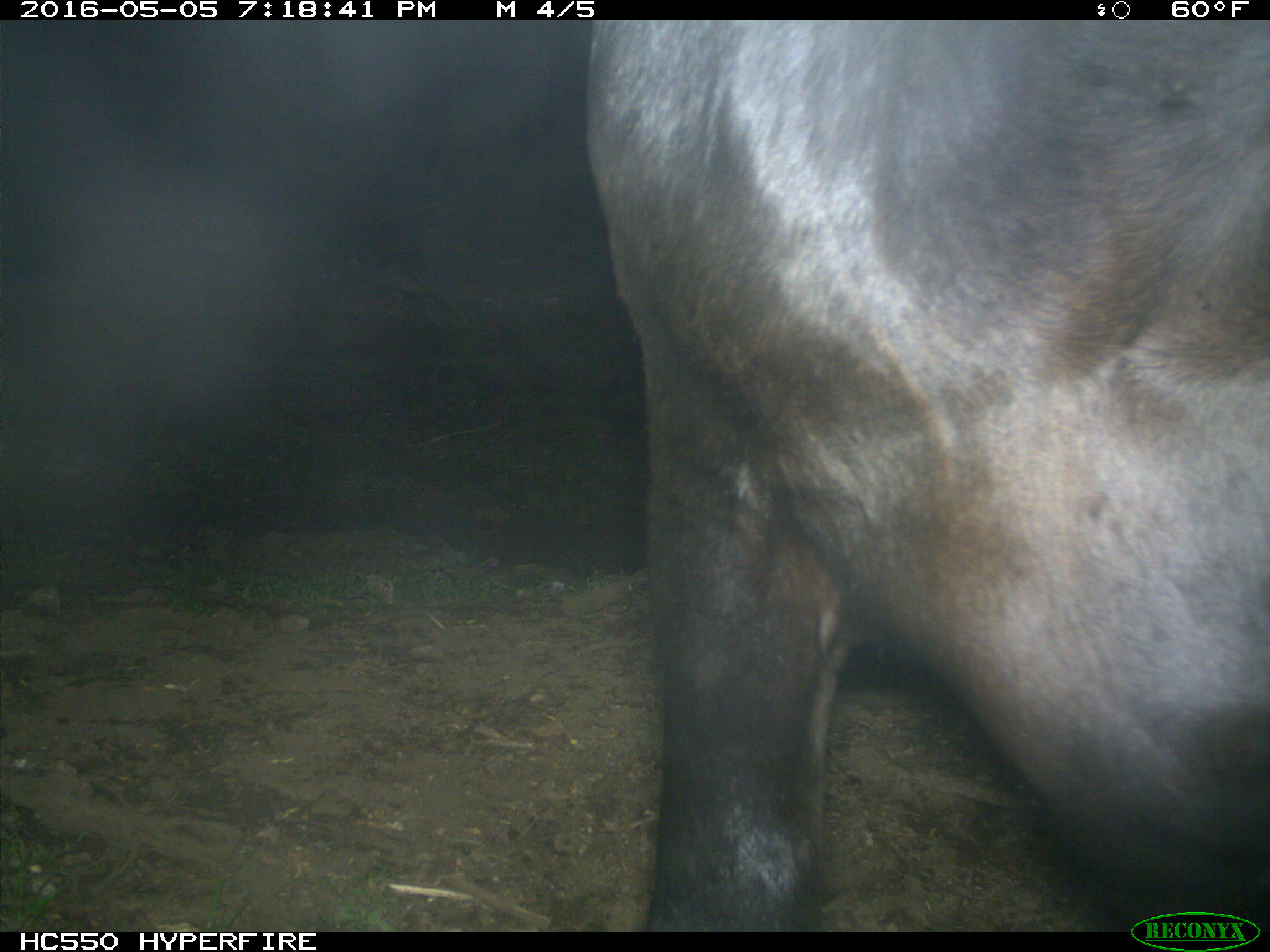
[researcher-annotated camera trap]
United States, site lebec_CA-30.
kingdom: Animalia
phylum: Chordata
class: Mammalia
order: Artiodactyla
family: Bovidae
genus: Bos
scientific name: Bos taurus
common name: domestic cow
Bos taurus (domestic cow).